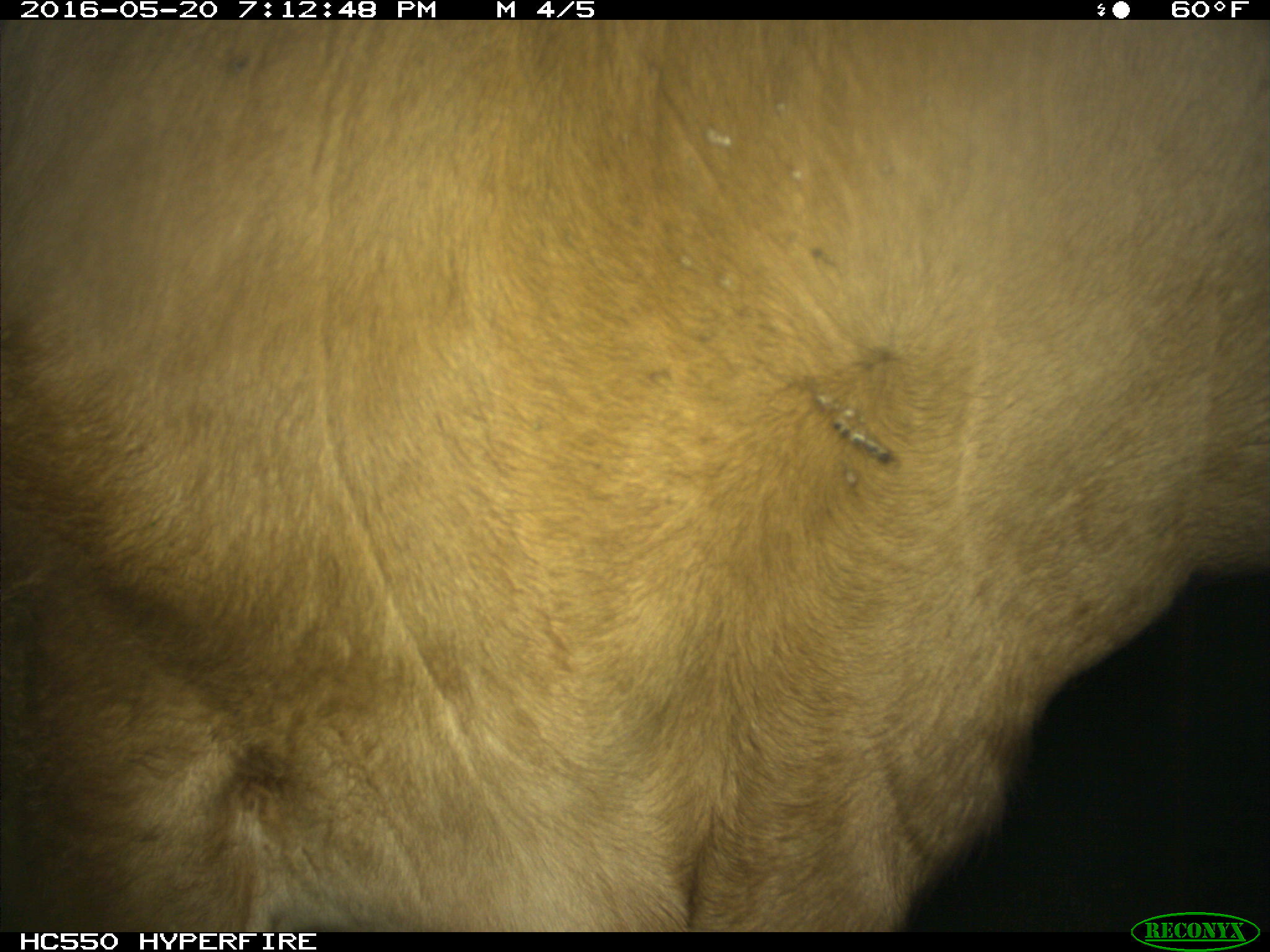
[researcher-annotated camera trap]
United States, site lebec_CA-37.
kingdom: Animalia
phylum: Chordata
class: Mammalia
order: Artiodactyla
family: Bovidae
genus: Bos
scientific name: Bos taurus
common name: domestic cow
Bos taurus (domestic cow).